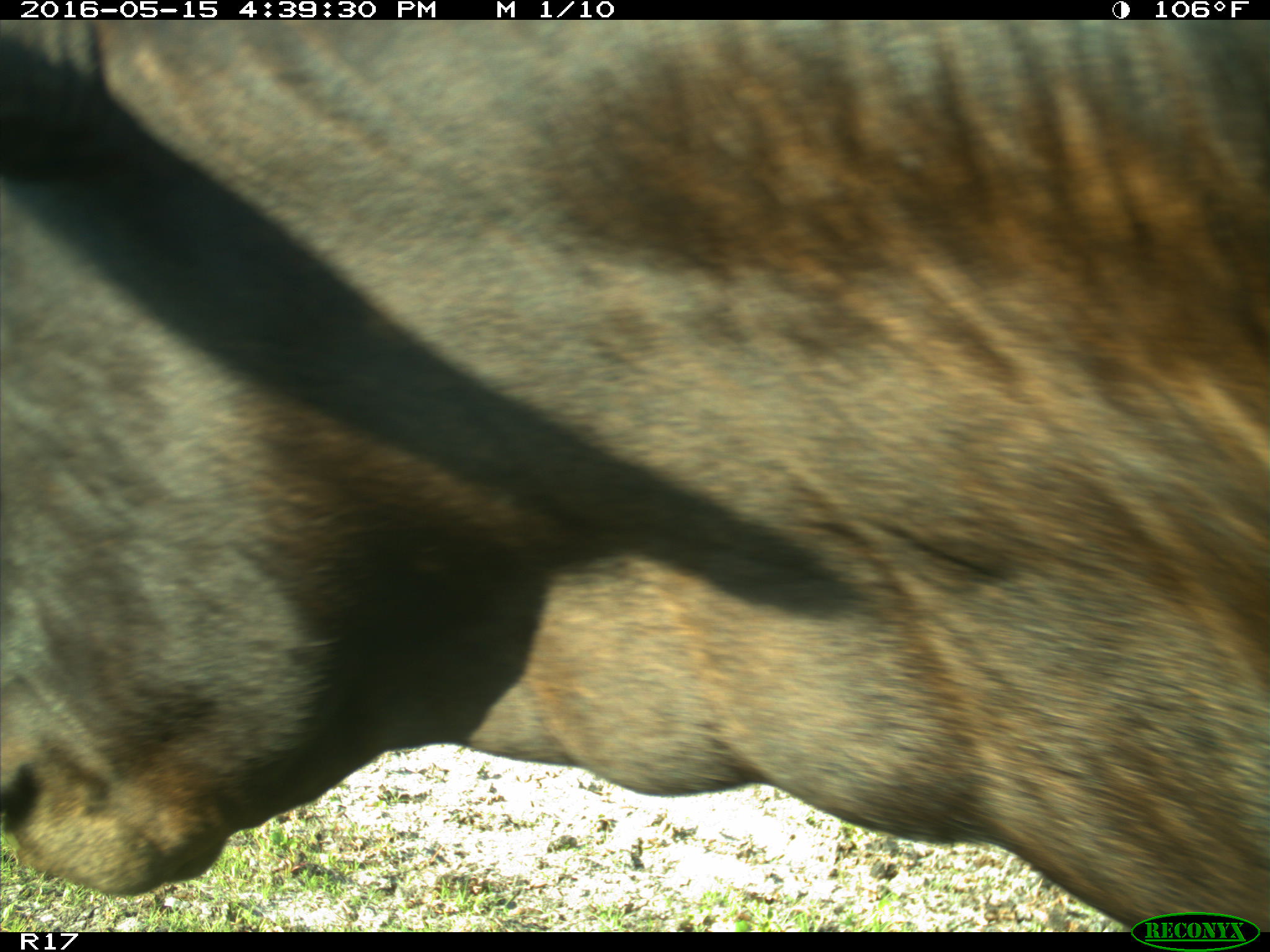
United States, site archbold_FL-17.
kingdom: Animalia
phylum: Chordata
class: Mammalia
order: Artiodactyla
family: Bovidae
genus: Bos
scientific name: Bos taurus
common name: domestic cow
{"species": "Bos taurus (domestic cow)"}